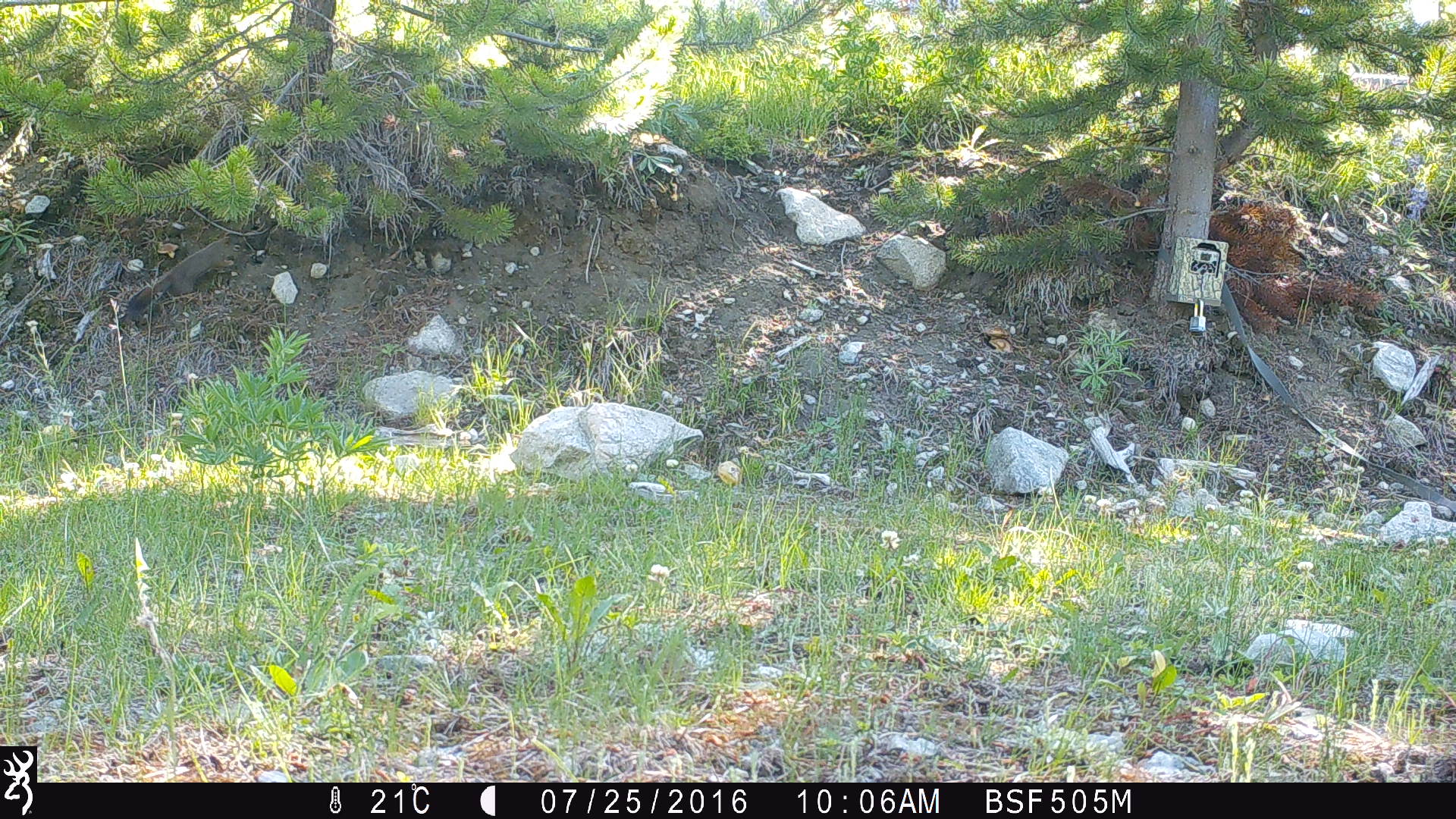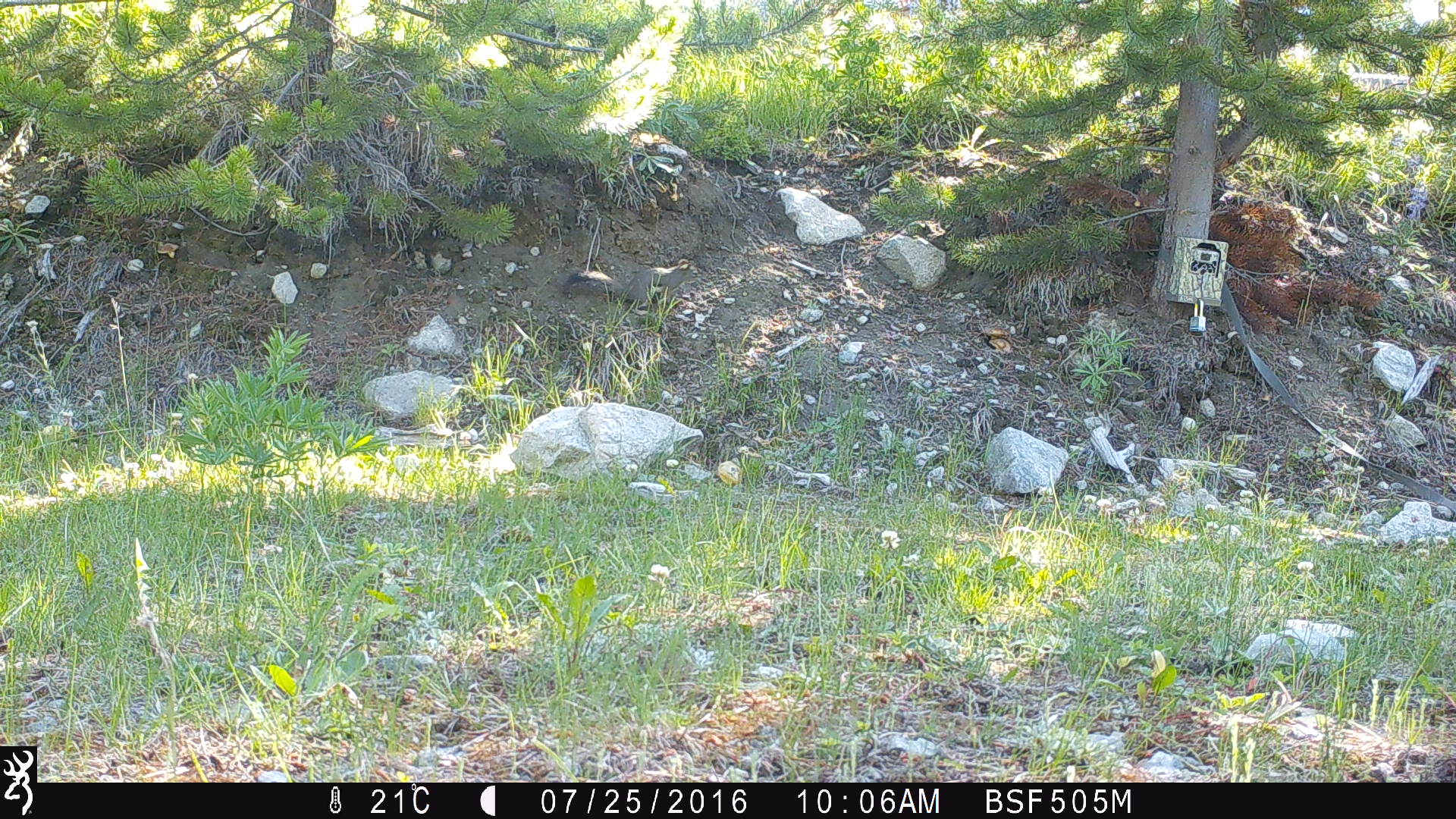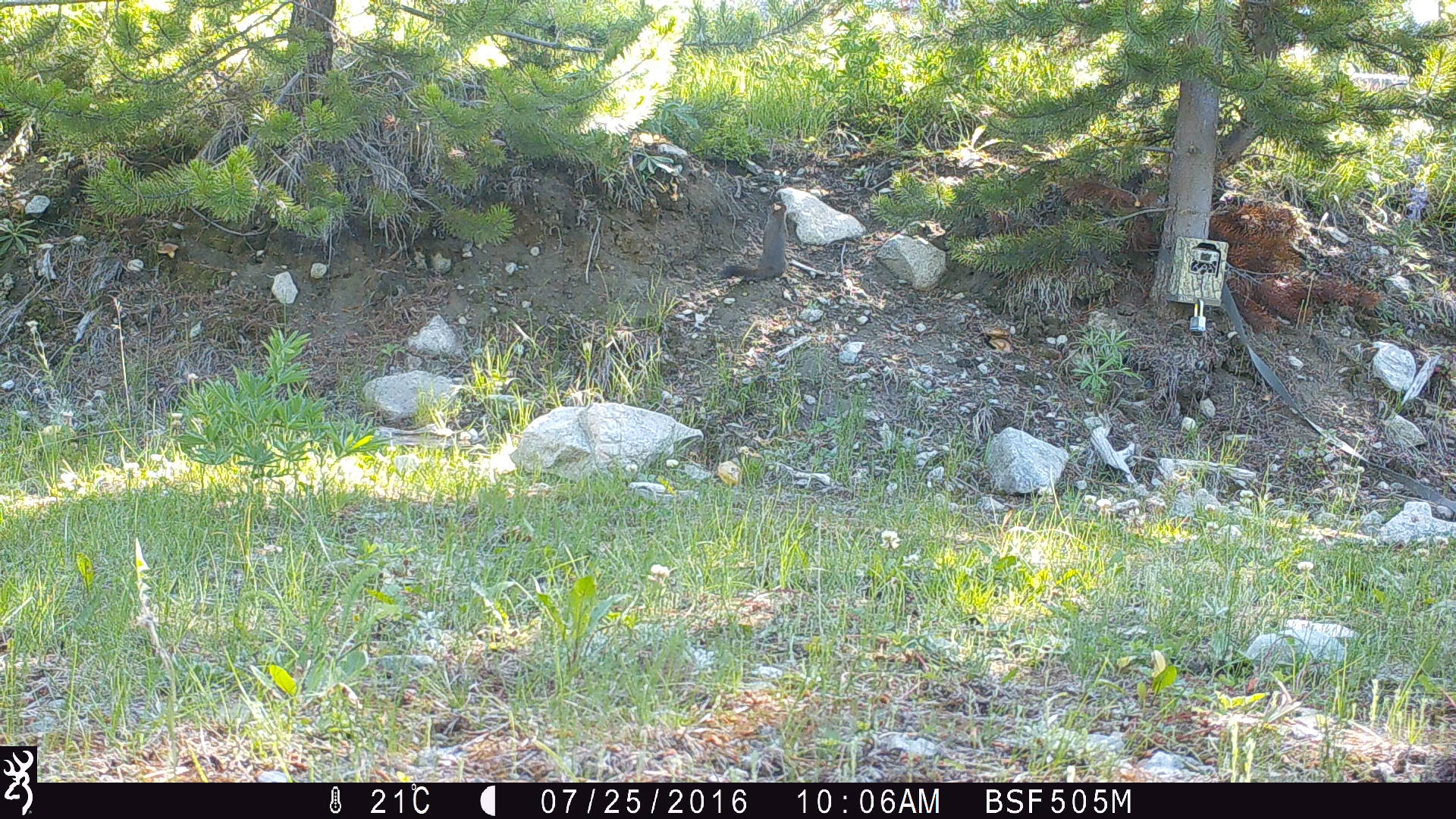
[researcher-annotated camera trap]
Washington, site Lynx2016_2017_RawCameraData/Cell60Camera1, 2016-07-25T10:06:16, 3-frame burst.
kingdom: Animalia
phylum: Chordata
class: Mammalia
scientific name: Mammalia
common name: small mammal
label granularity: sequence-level